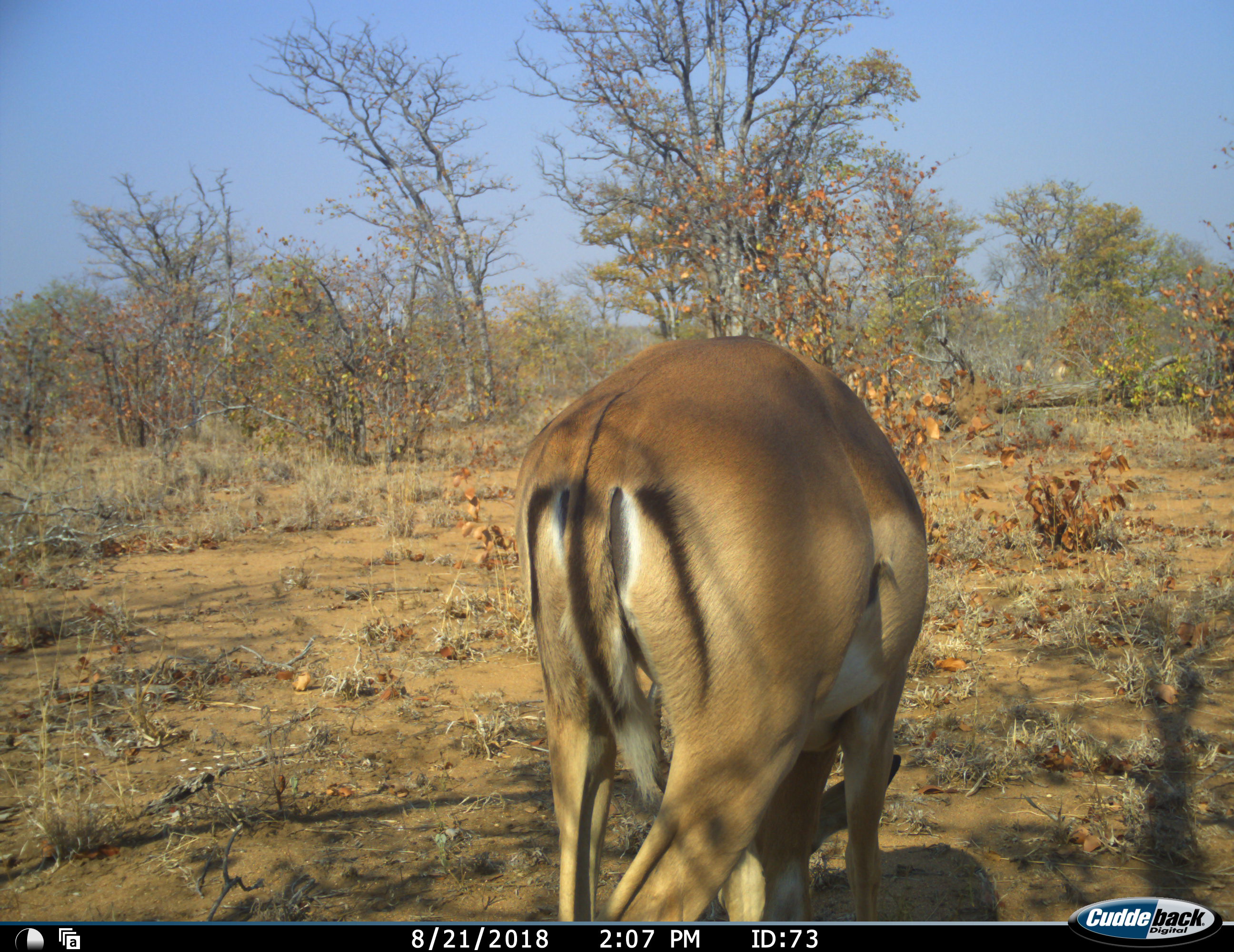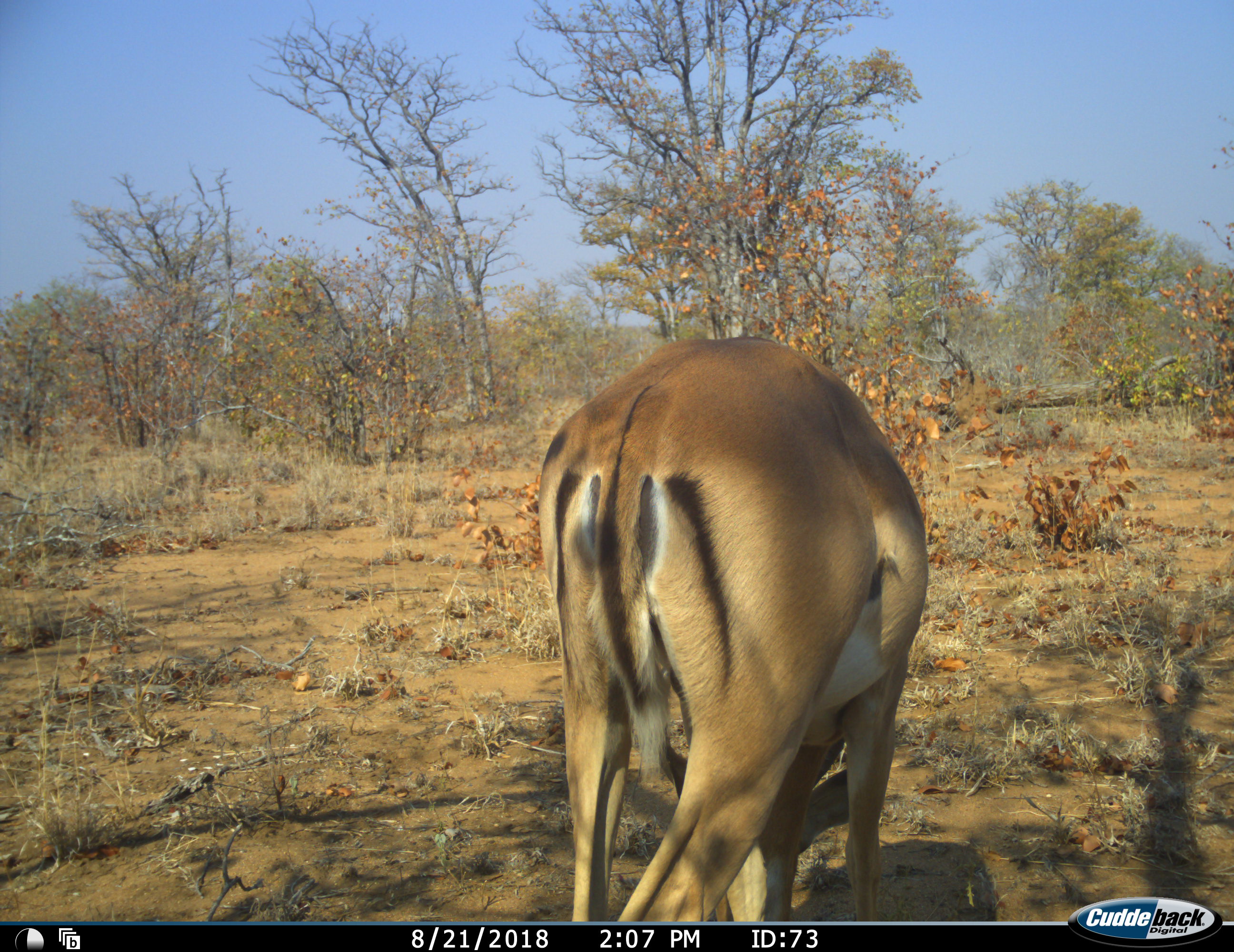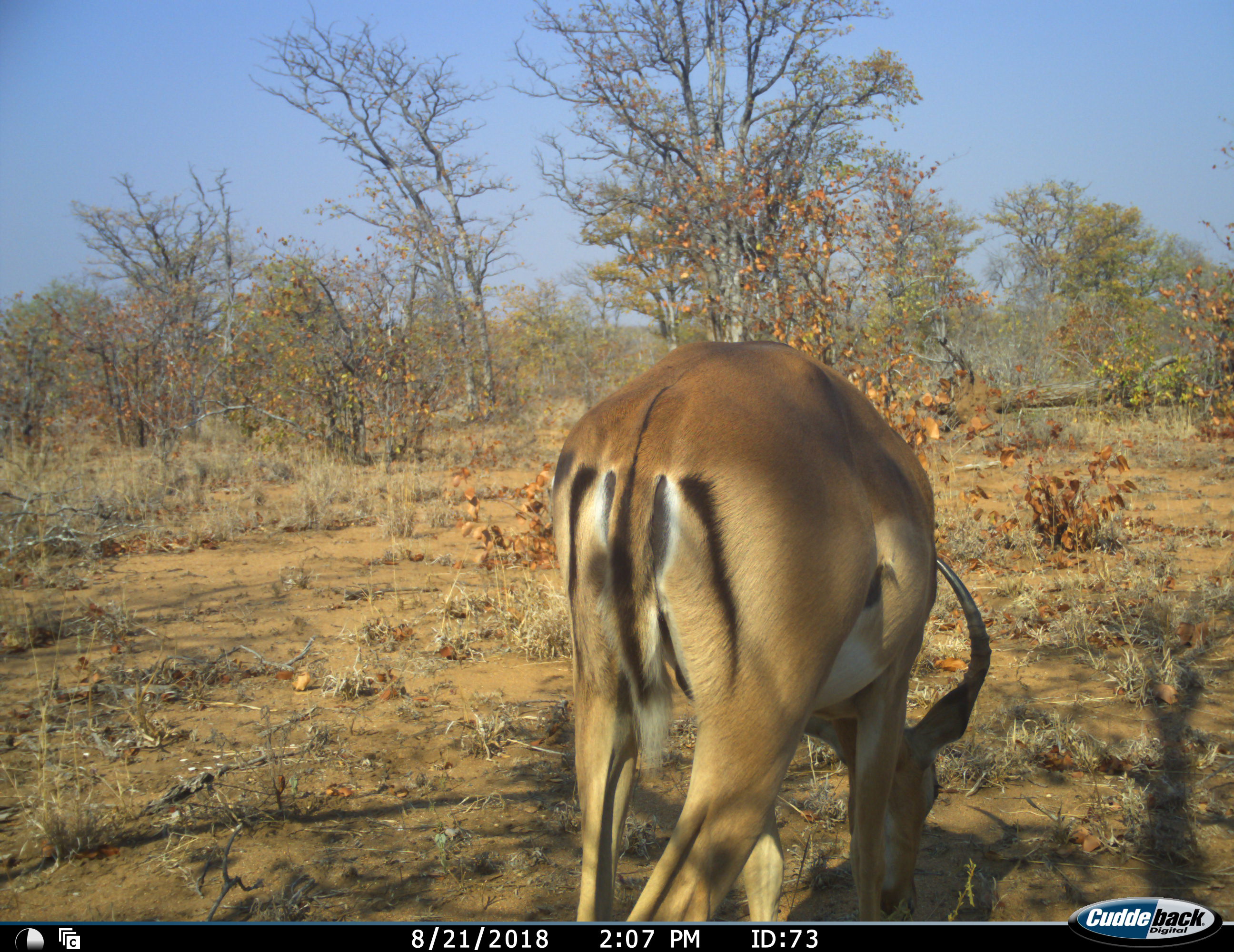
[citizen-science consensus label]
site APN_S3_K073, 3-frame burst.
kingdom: Animalia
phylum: Chordata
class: Mammalia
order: Artiodactyla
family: Bovidae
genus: Aepyceros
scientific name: Aepyceros melampus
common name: impala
Impala (Aepyceros melampus), count 1. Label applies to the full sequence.